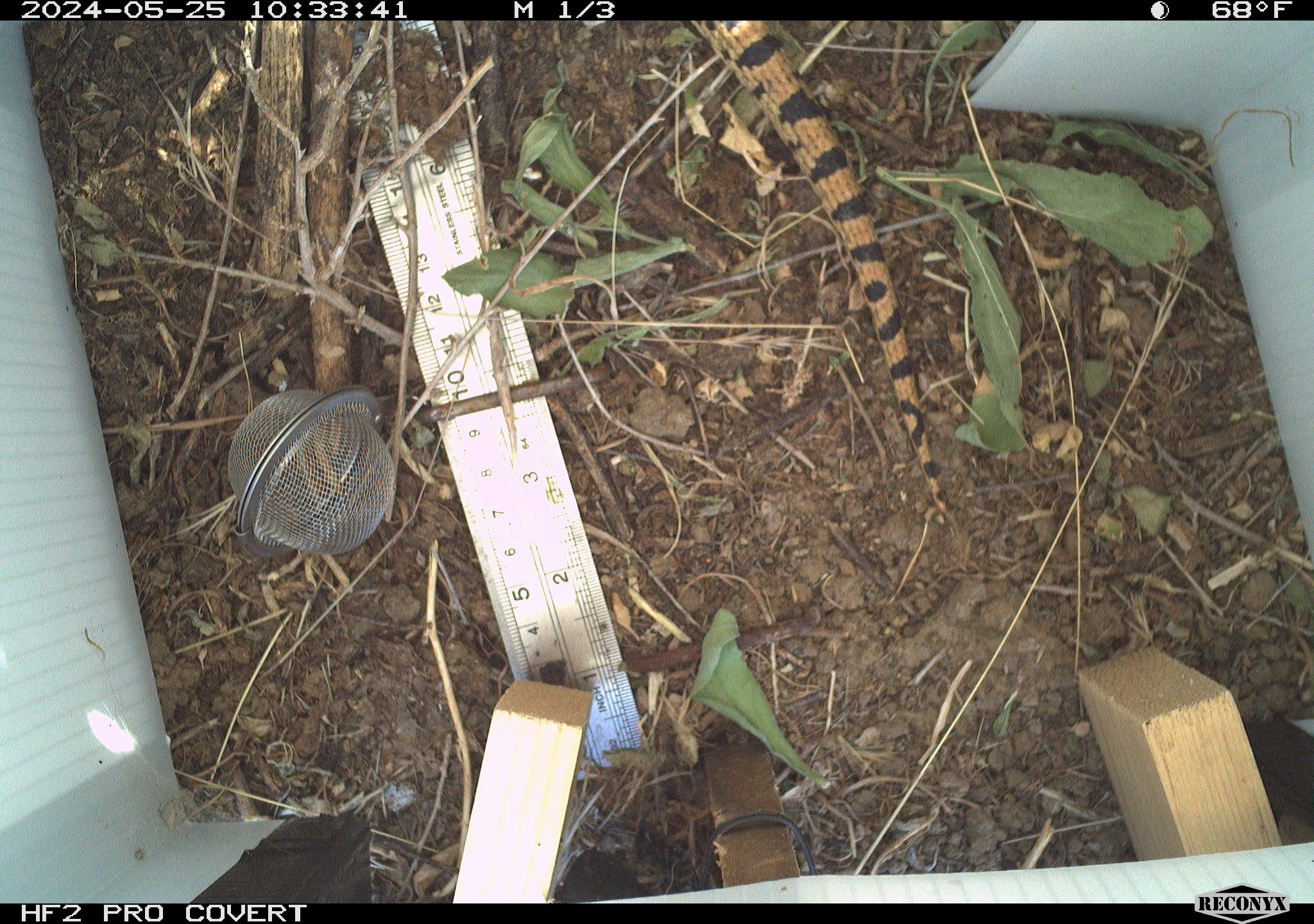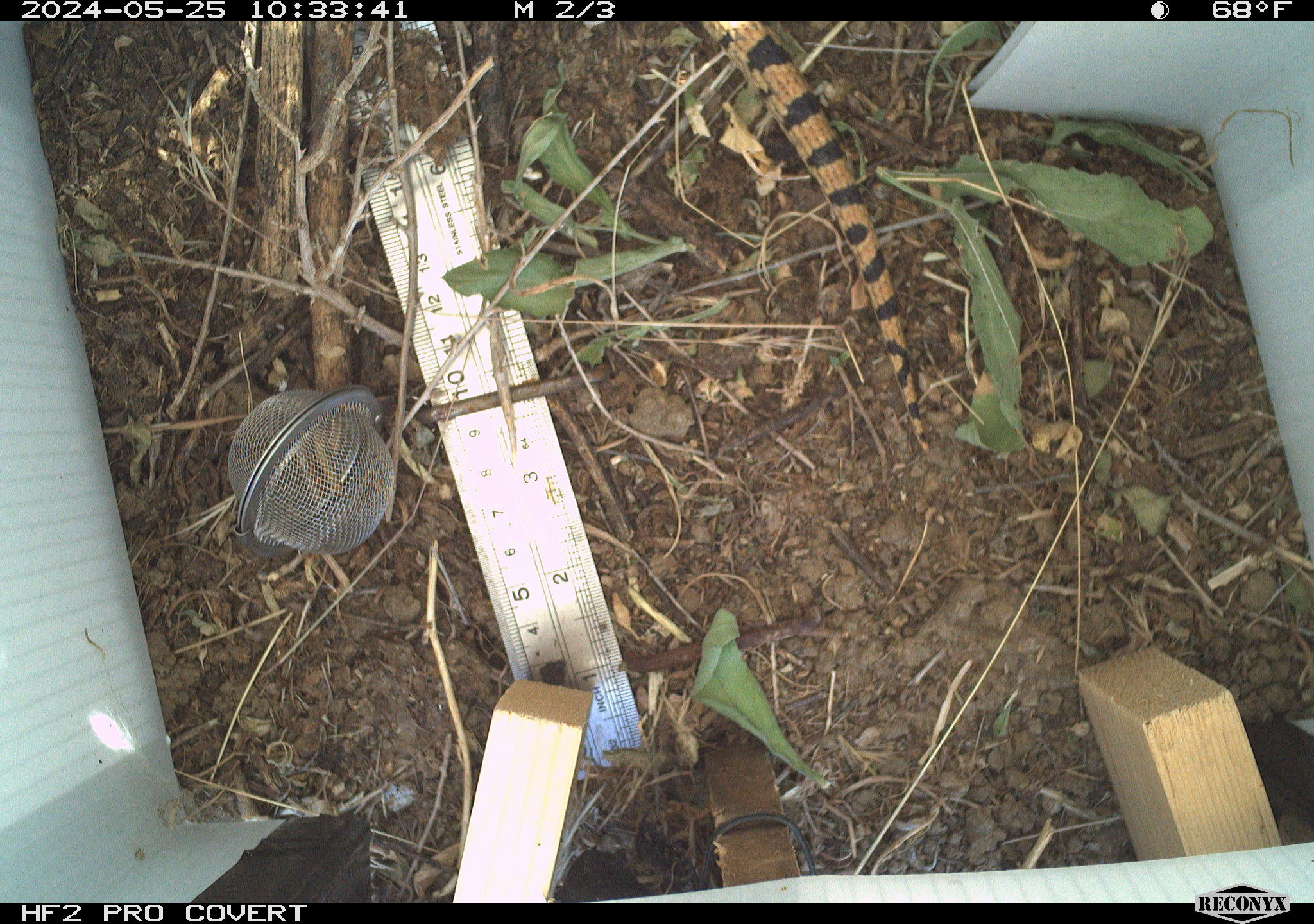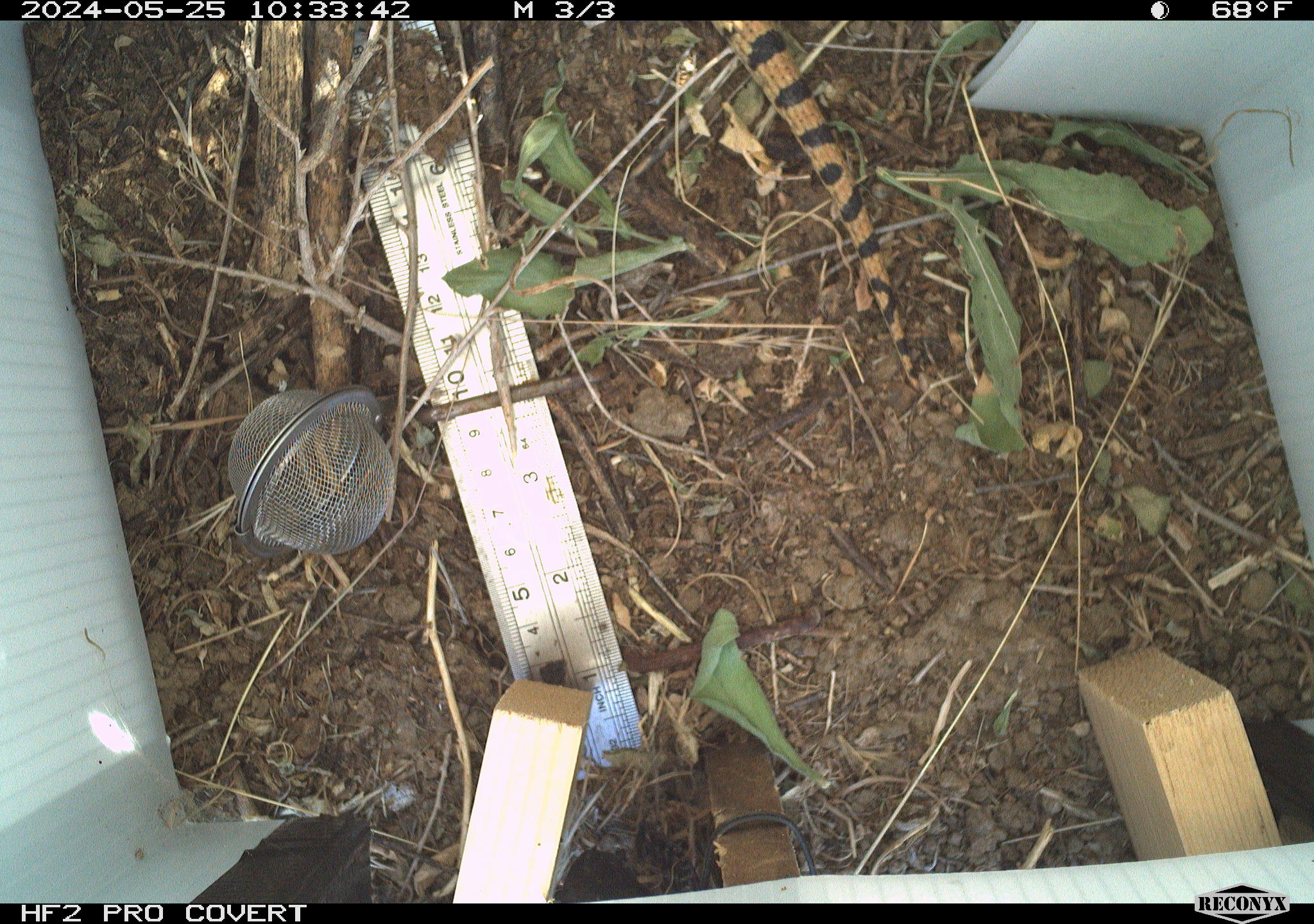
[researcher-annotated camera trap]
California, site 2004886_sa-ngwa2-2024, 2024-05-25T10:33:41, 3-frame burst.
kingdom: Animalia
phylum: Chordata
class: Reptilia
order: Squamata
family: Colubridae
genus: Pituophis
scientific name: Pituophis catenifer catenifer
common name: pacific gophersnake